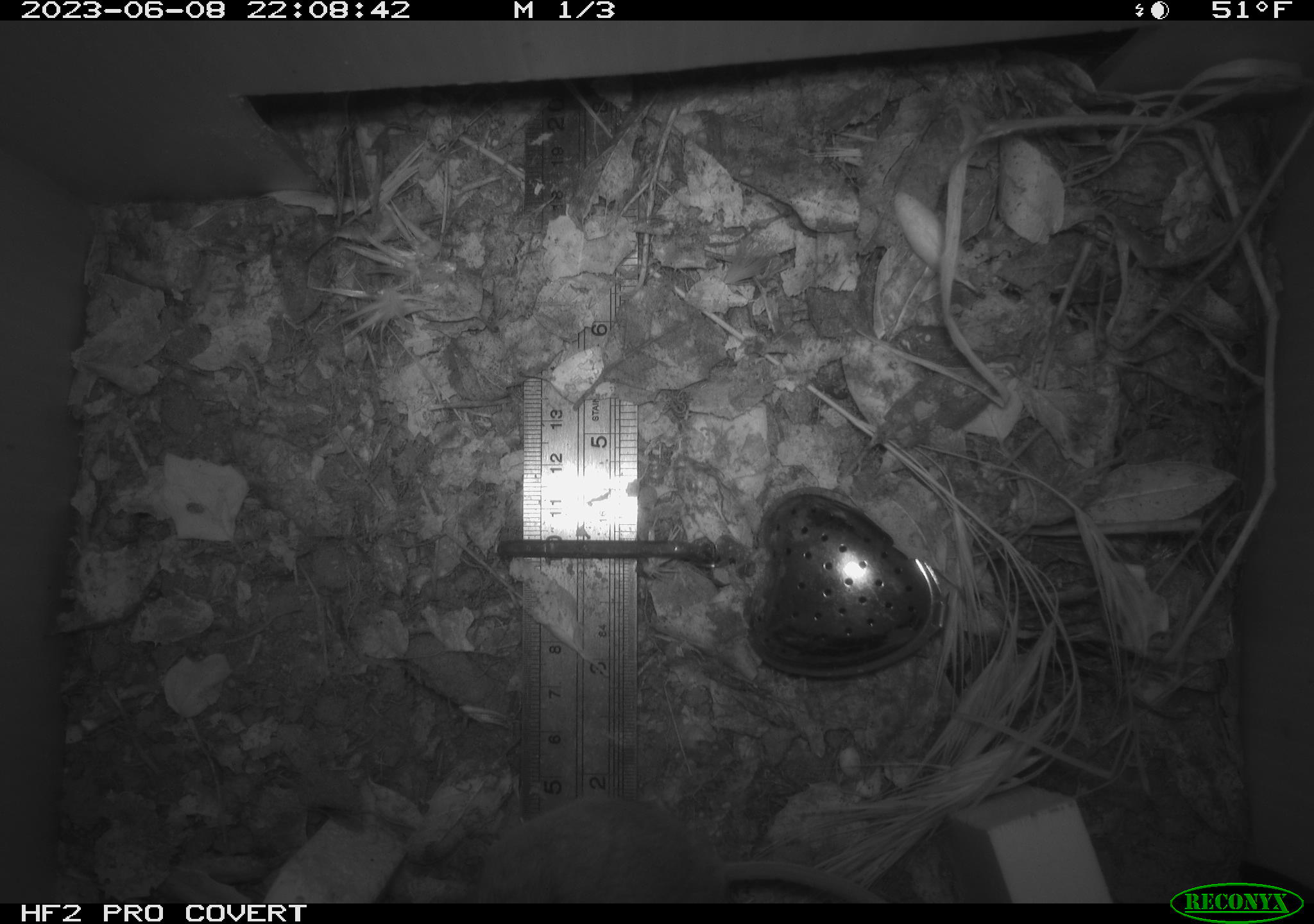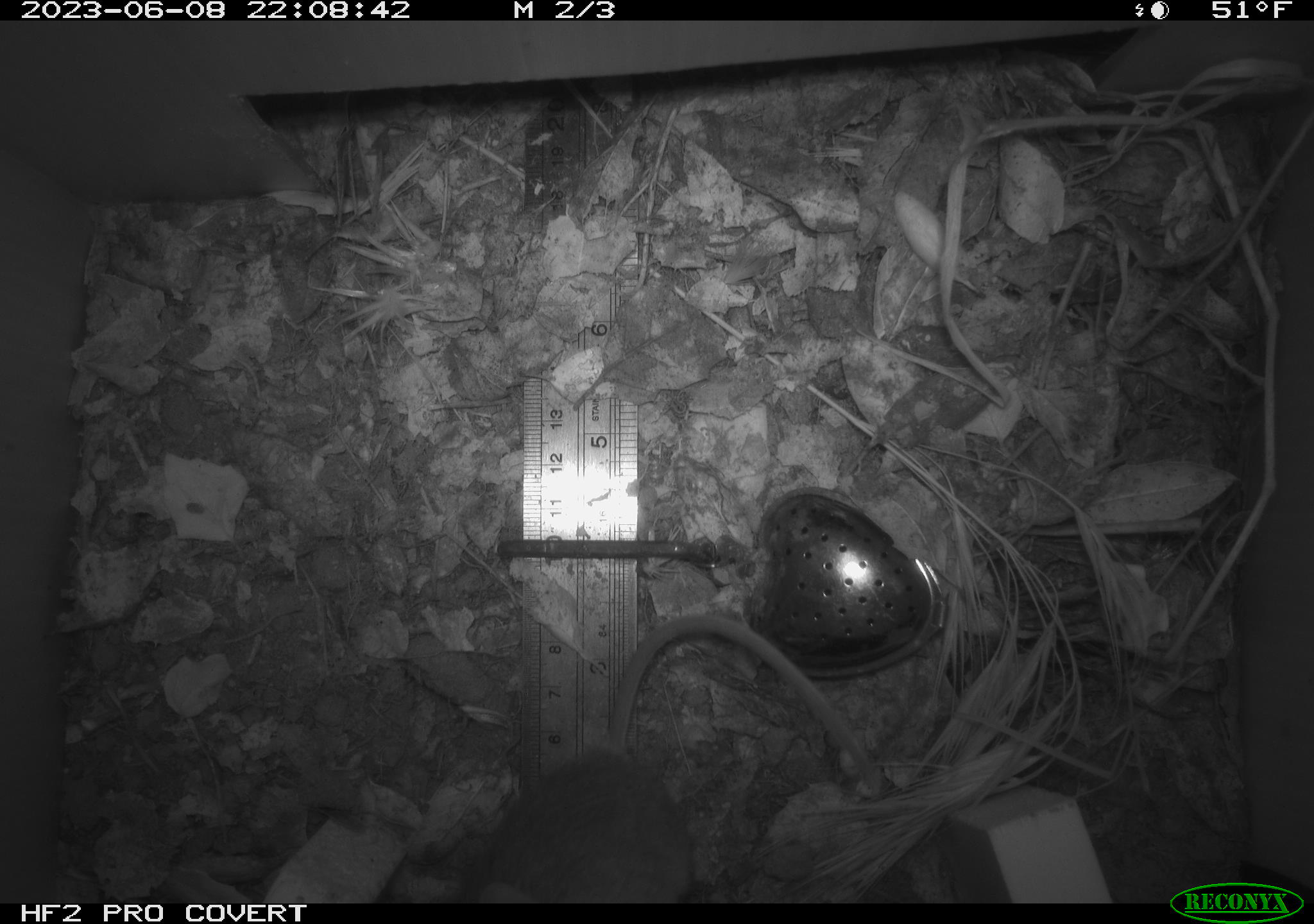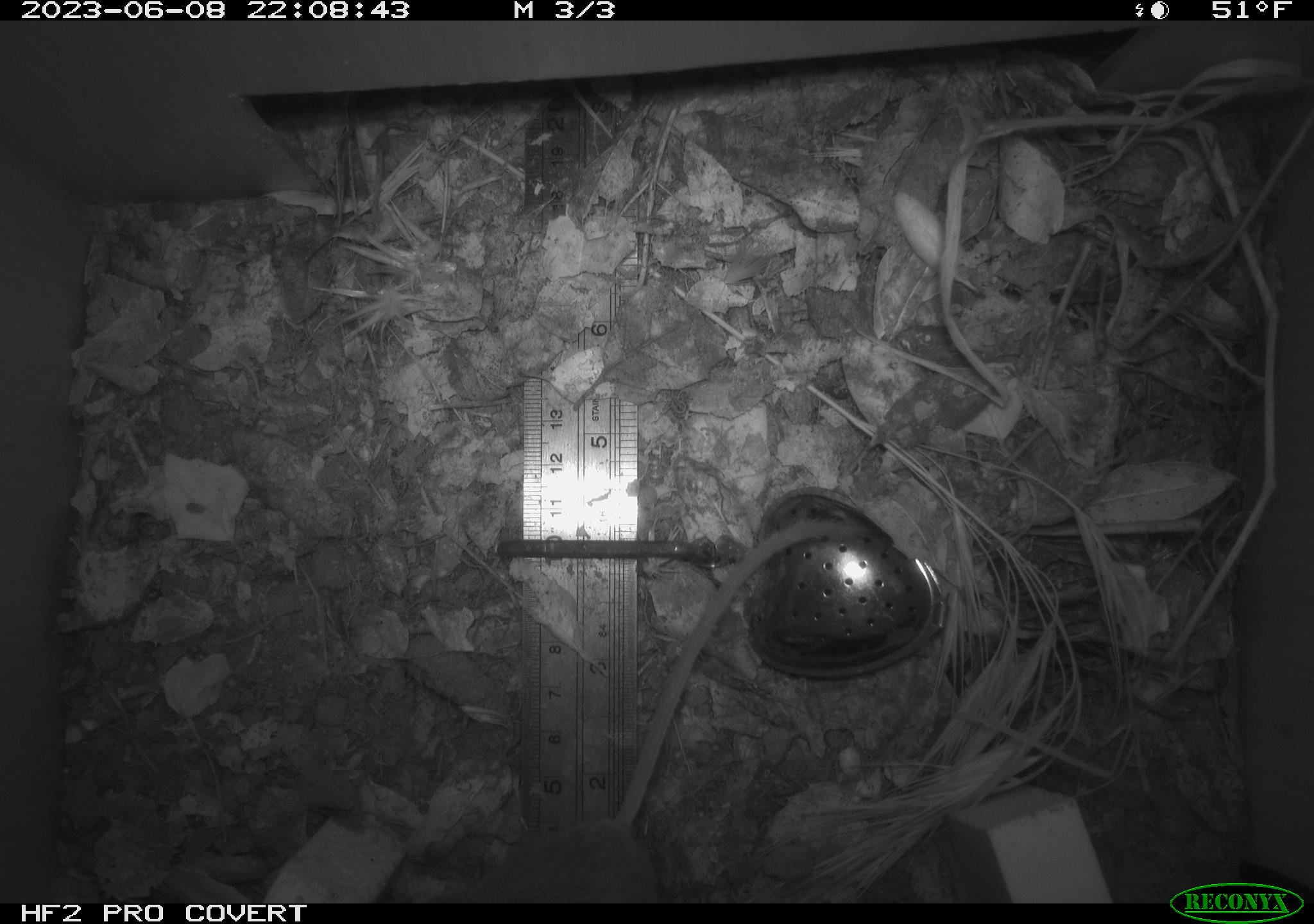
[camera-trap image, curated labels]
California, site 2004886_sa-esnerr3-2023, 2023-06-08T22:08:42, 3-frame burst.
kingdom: Animalia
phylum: Chordata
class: Mammalia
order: Rodentia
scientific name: Rodentia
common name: mouse species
Mouse species (Rodentia).